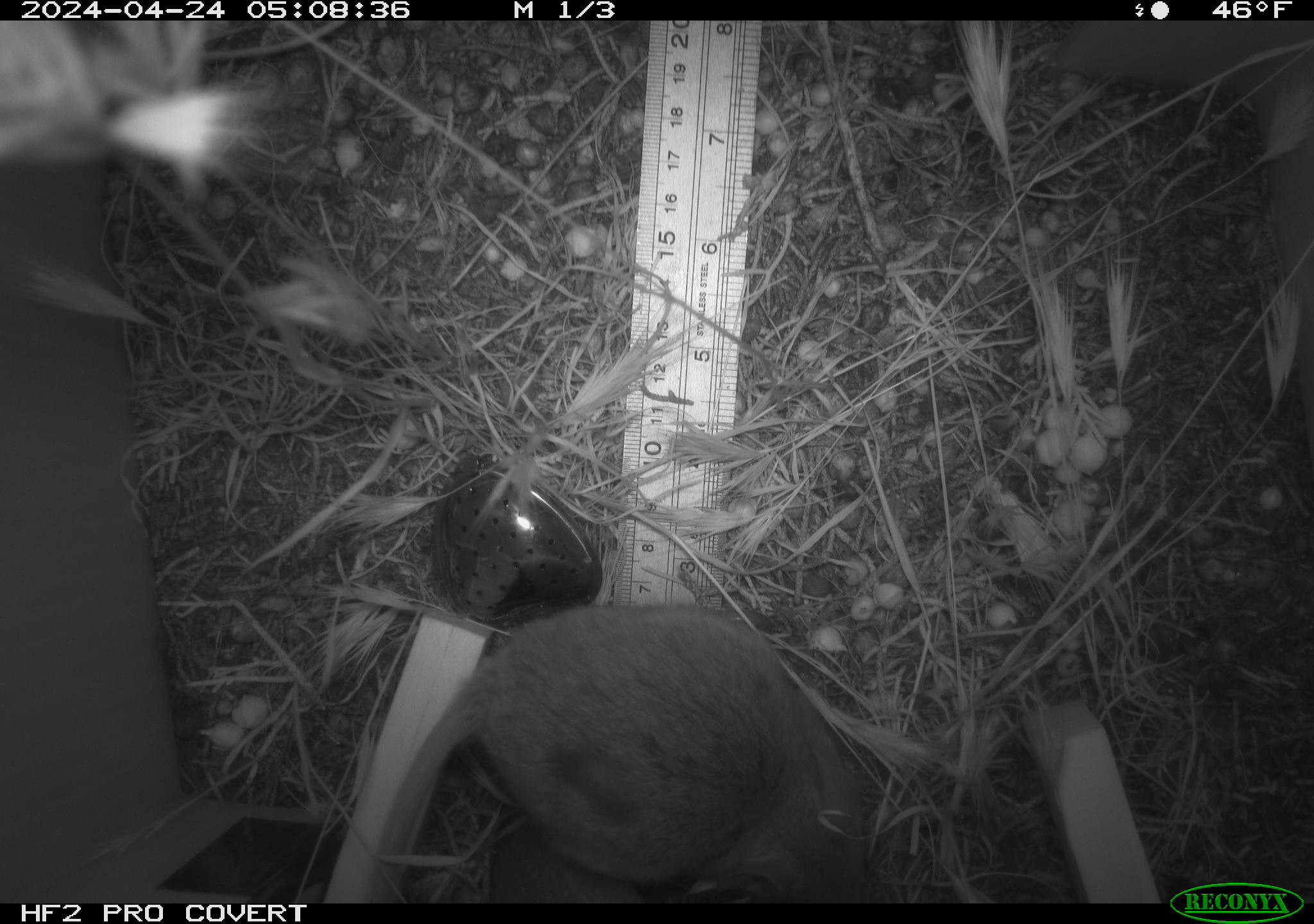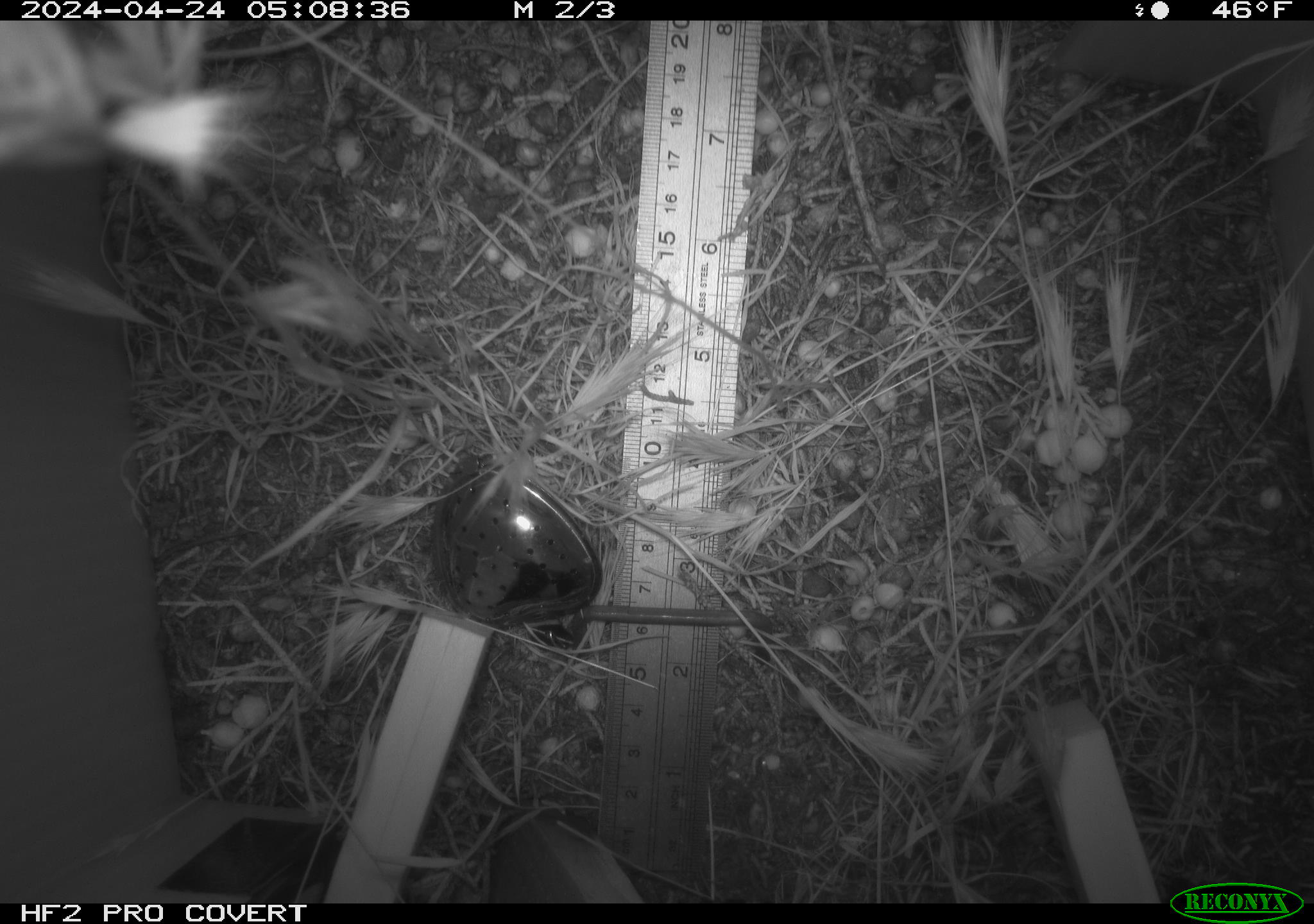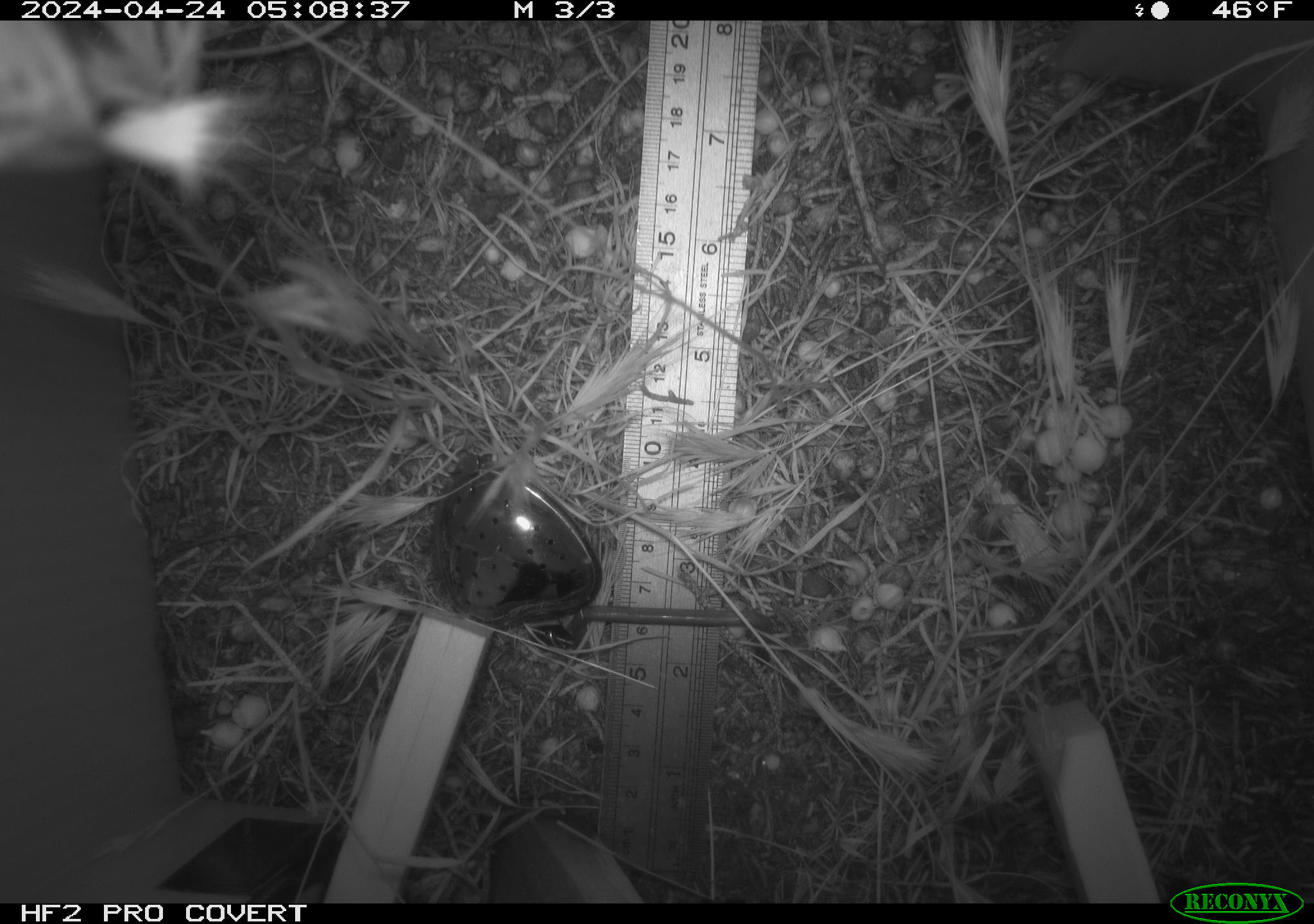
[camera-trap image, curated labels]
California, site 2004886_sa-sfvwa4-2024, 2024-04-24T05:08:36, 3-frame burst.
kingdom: Animalia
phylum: Chordata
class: Mammalia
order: Rodentia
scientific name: Rodentia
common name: mouse species